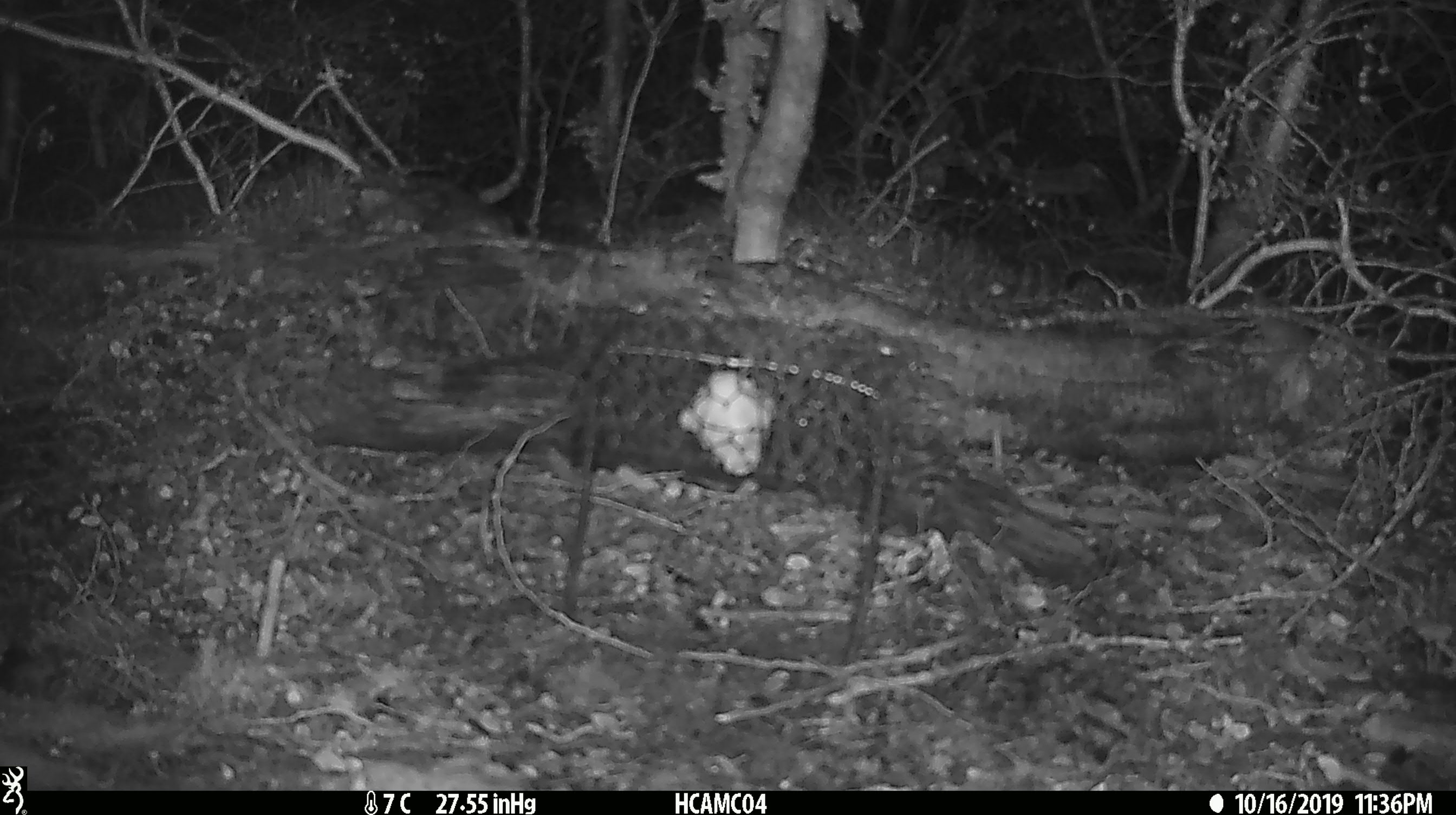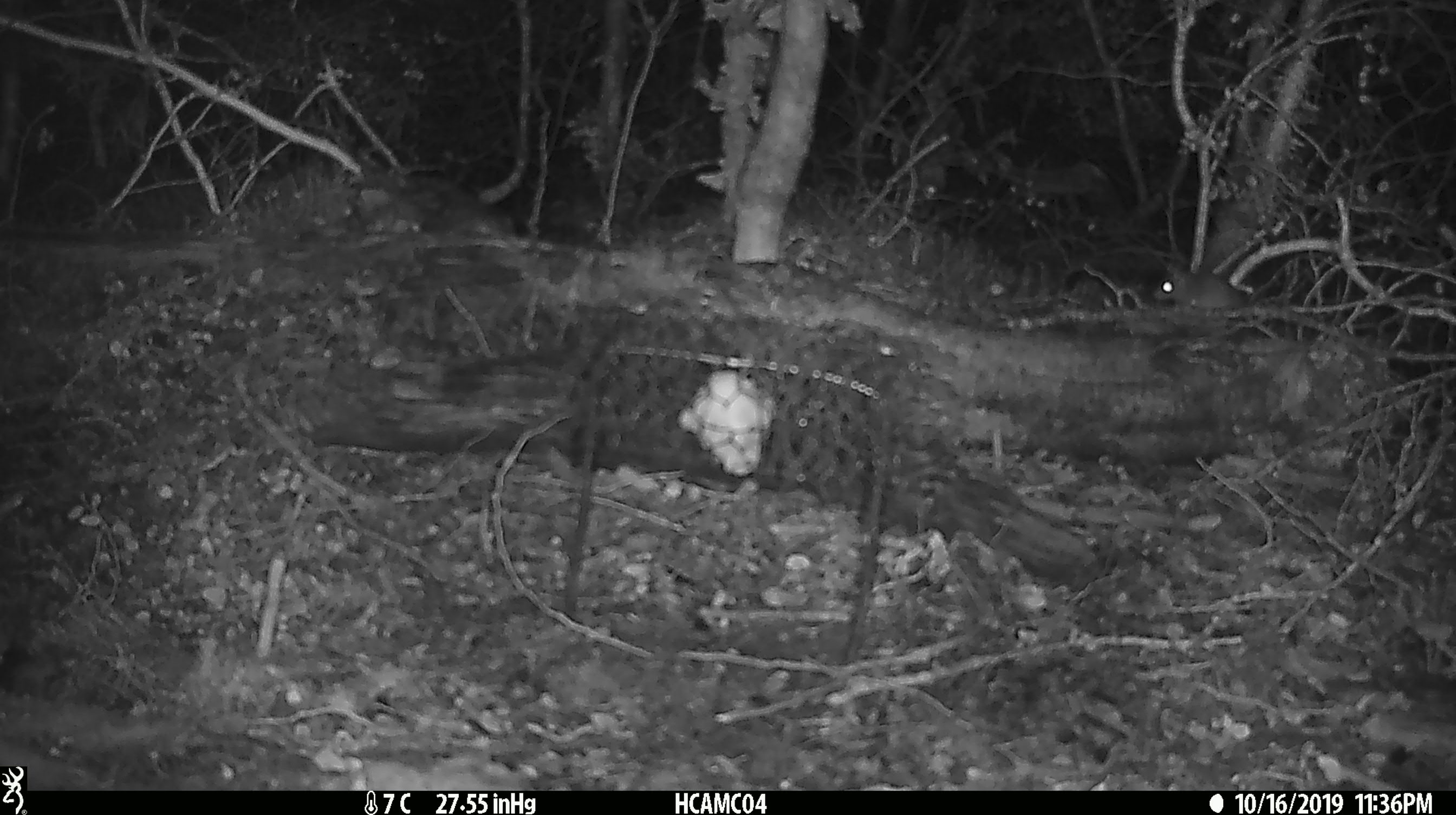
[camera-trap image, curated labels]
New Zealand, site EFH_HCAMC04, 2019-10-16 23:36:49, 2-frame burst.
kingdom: Animalia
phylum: Chordata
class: Mammalia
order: Rodentia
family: Muridae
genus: Mus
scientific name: Mus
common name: mouse